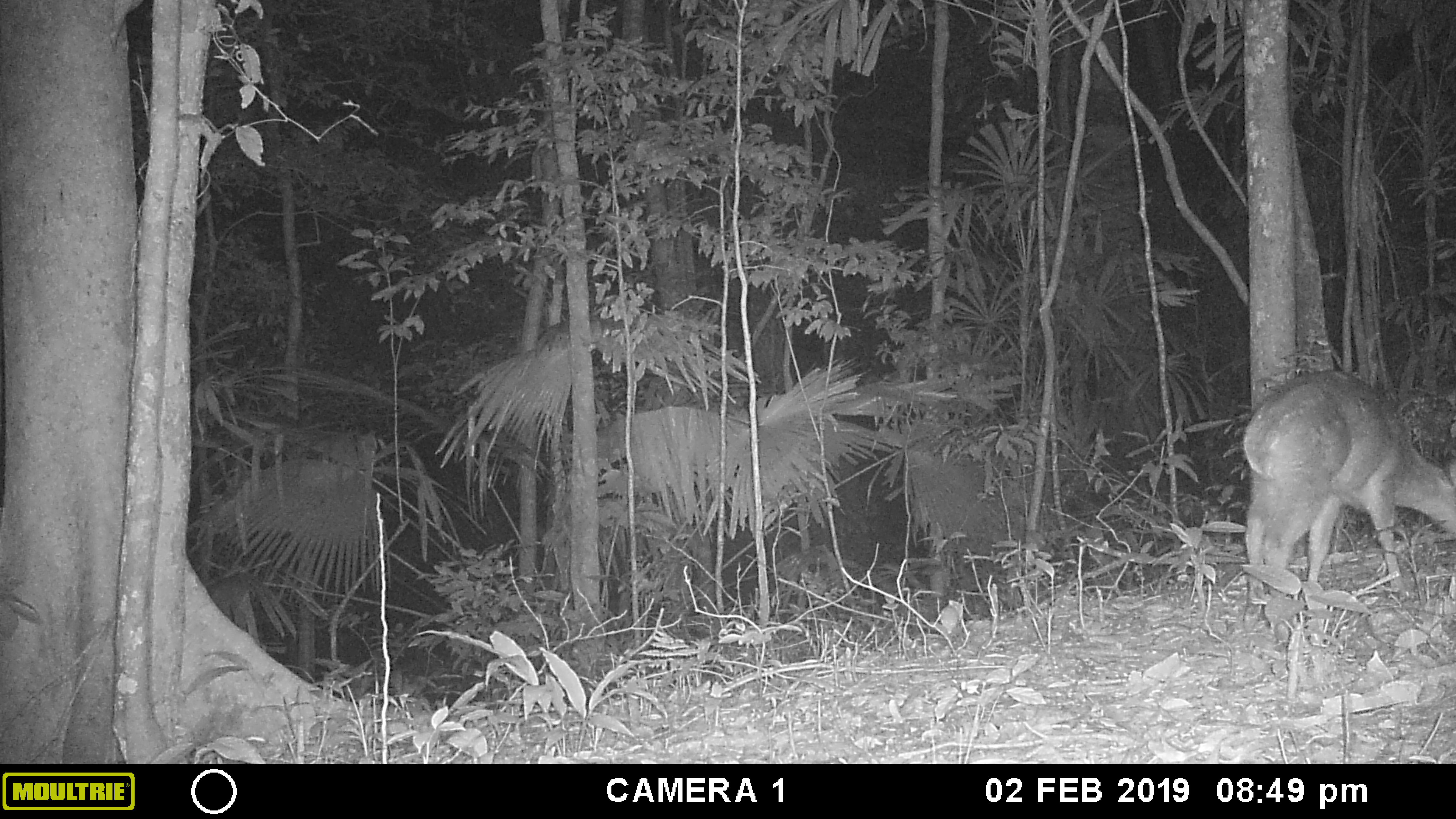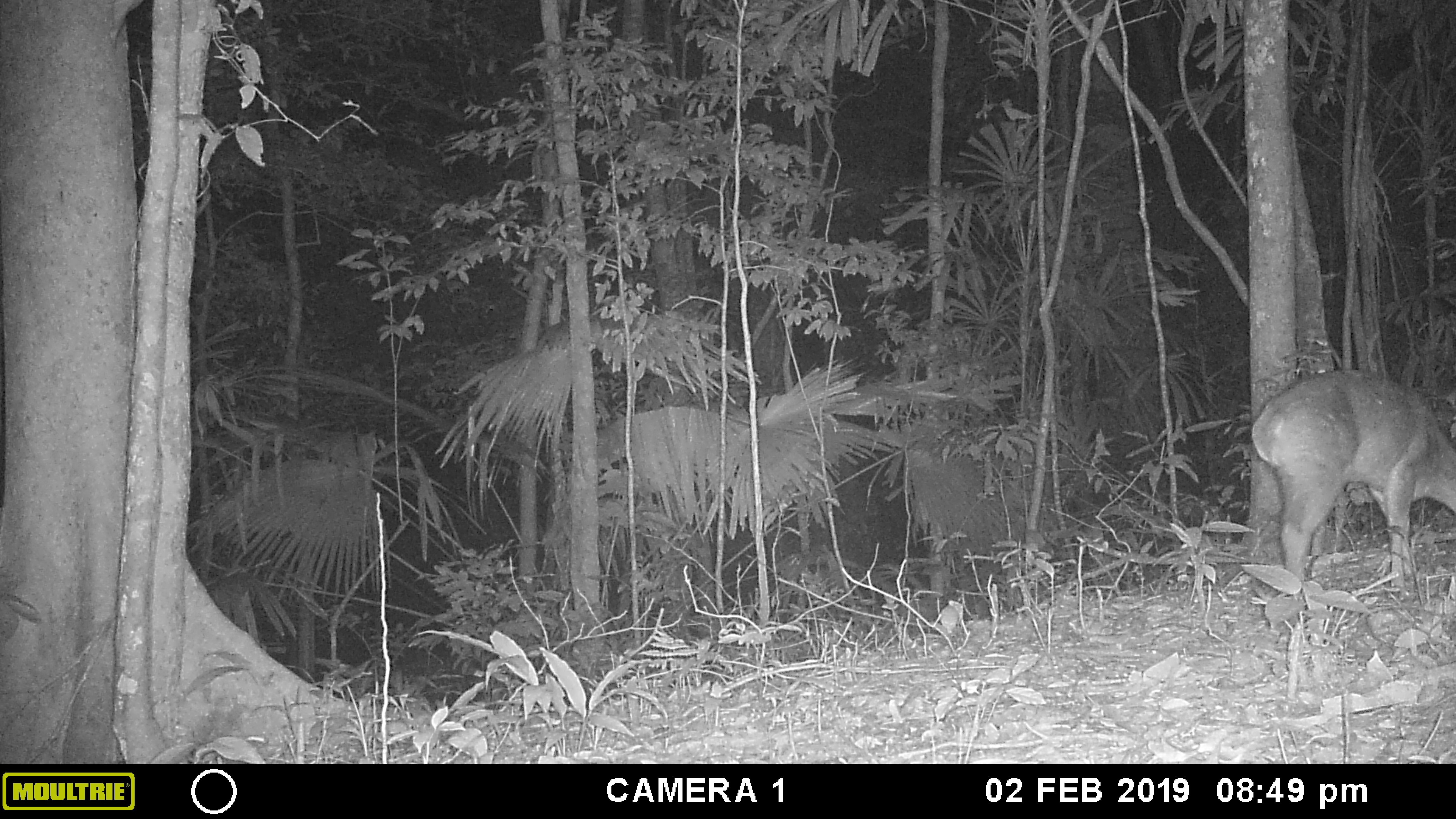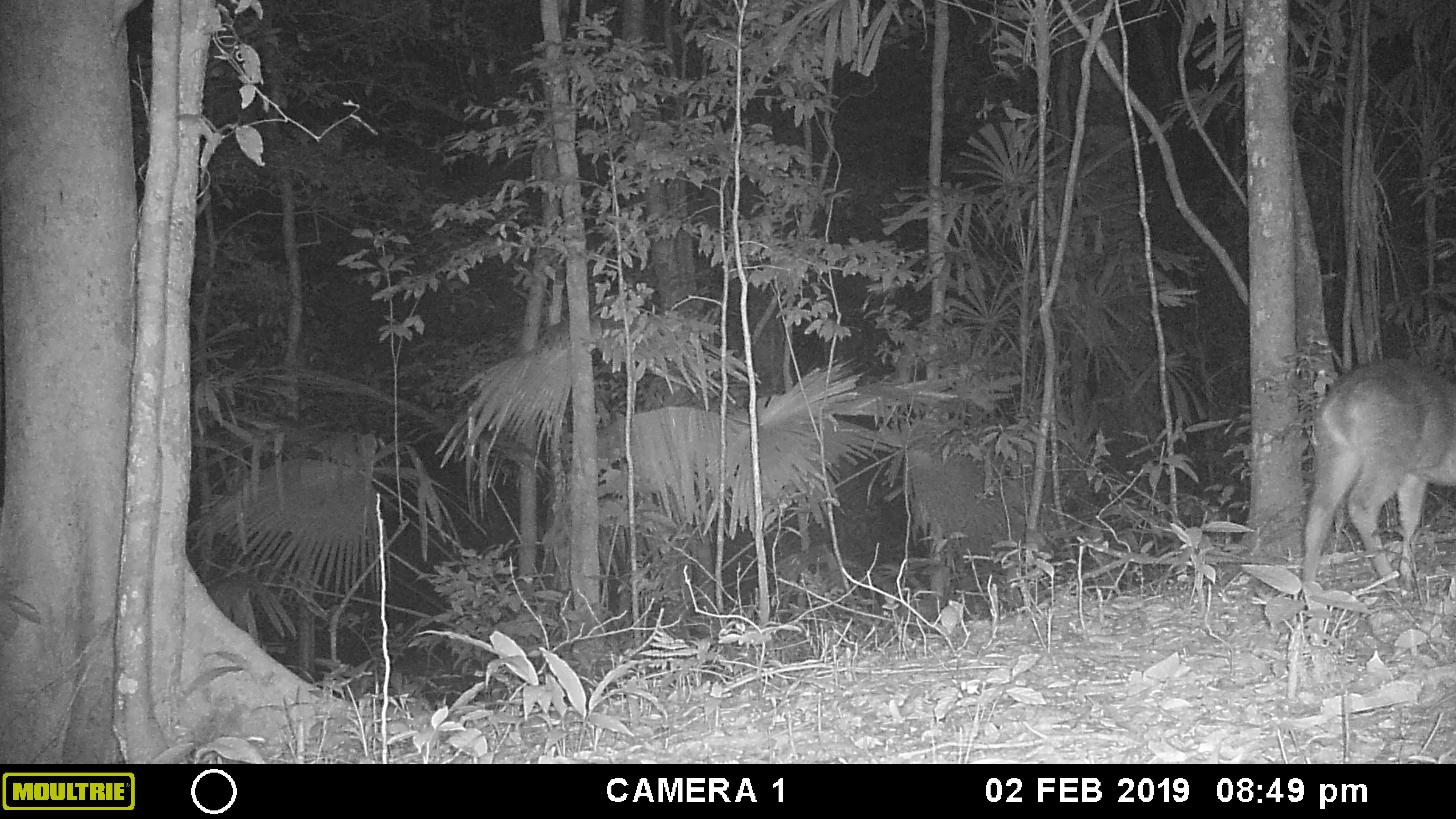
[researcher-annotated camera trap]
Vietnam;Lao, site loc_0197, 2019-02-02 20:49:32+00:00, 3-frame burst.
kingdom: Animalia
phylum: Chordata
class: Mammalia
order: Artiodactyla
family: Cervidae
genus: Muntiacus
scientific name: Muntiacus vuquangensis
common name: large-antlered muntjac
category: large antlered muntjac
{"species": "large antlered muntjac (large-antlered muntjac) (Muntiacus vuquangensis)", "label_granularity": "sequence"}